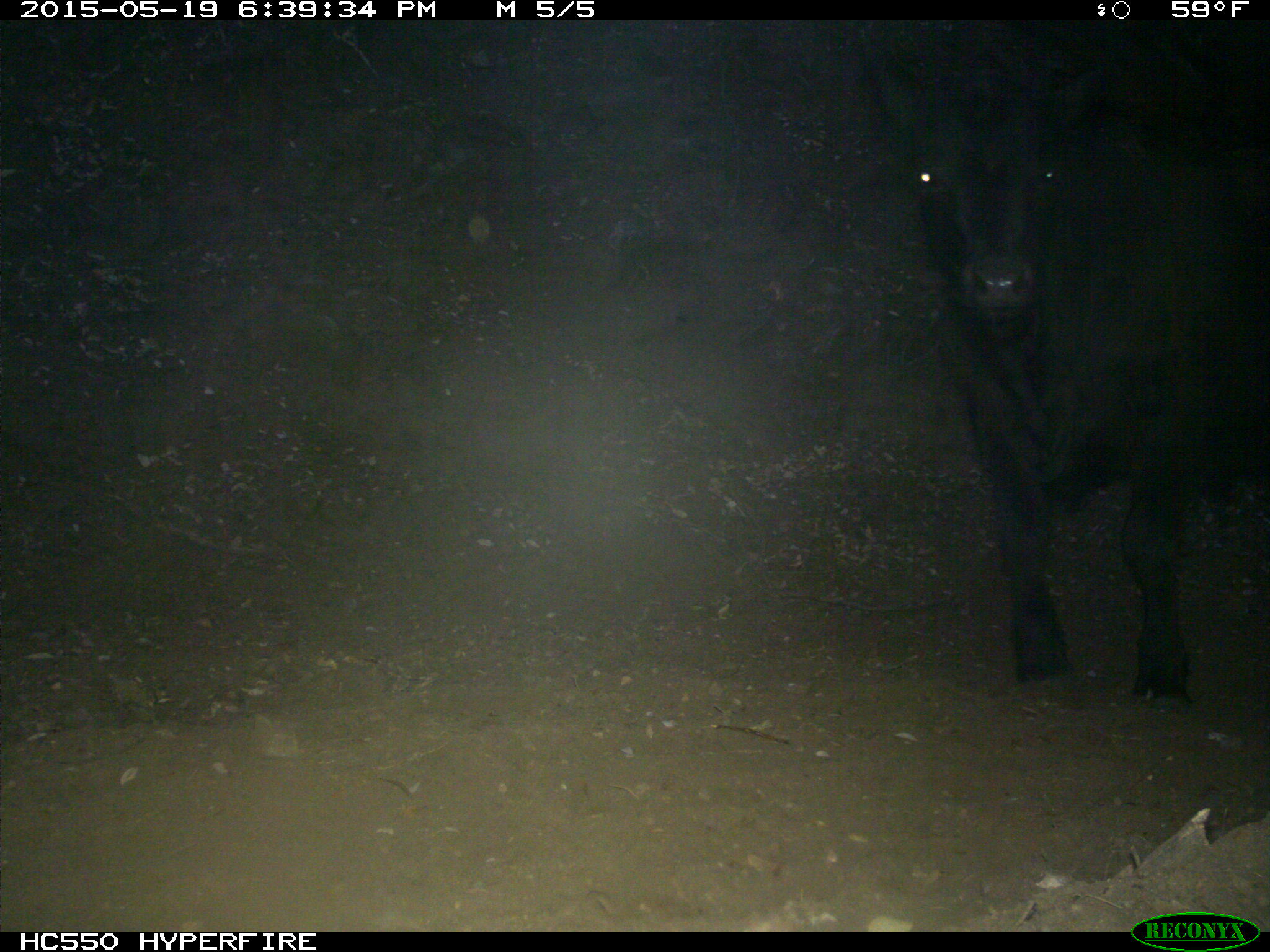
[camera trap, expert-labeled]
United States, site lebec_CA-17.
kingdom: Animalia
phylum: Chordata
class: Mammalia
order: Artiodactyla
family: Bovidae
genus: Bos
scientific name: Bos taurus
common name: domestic cow